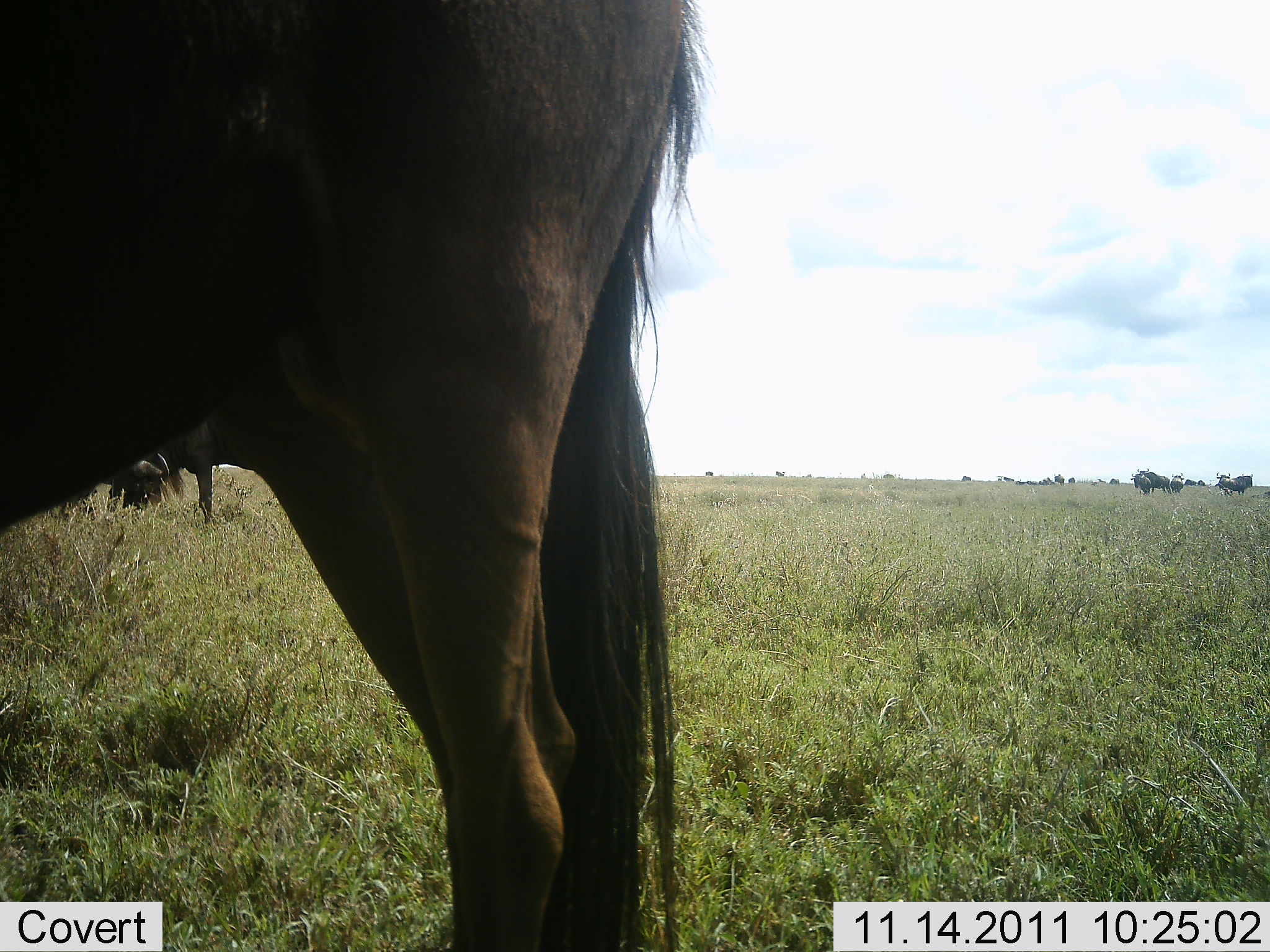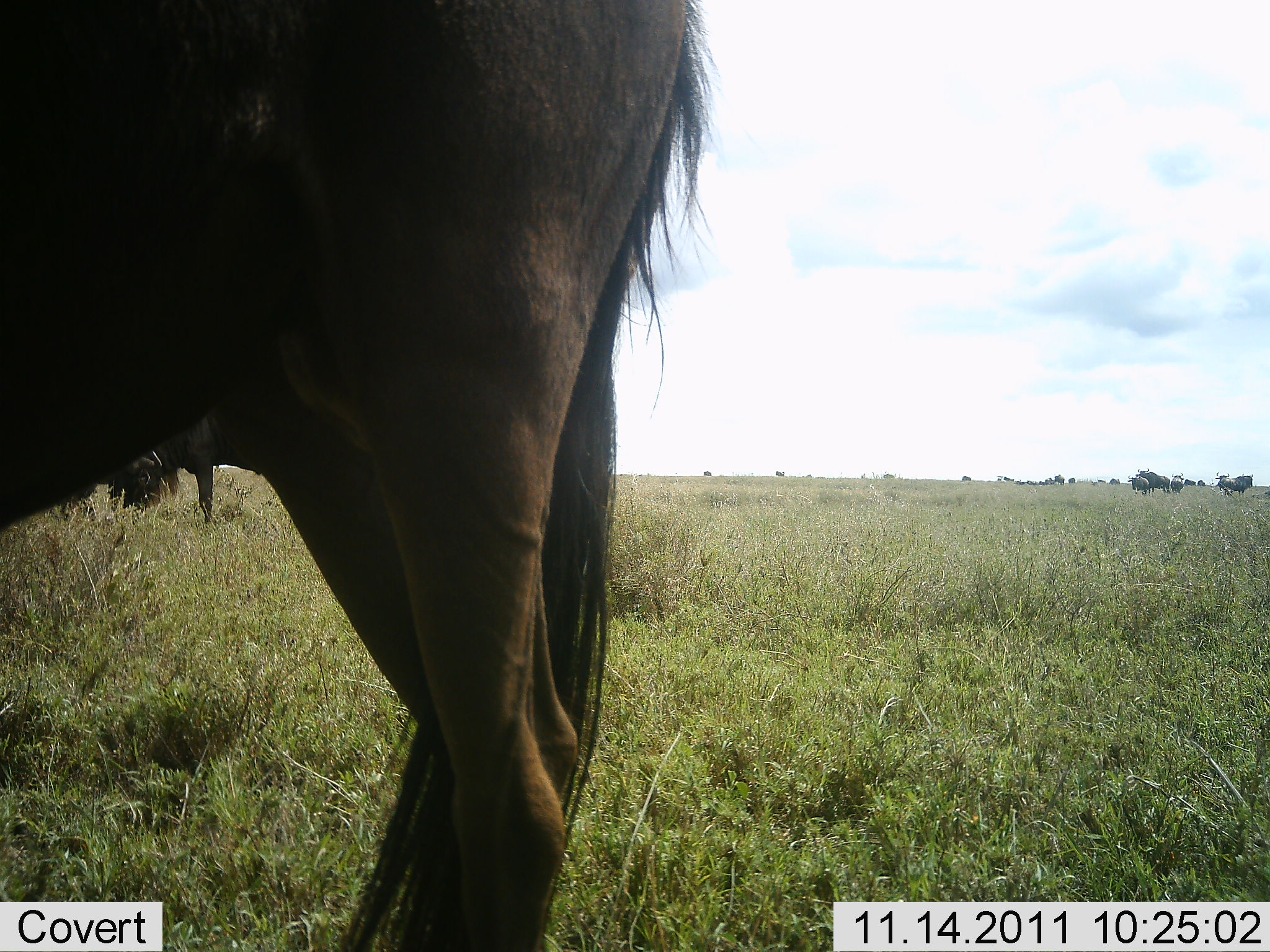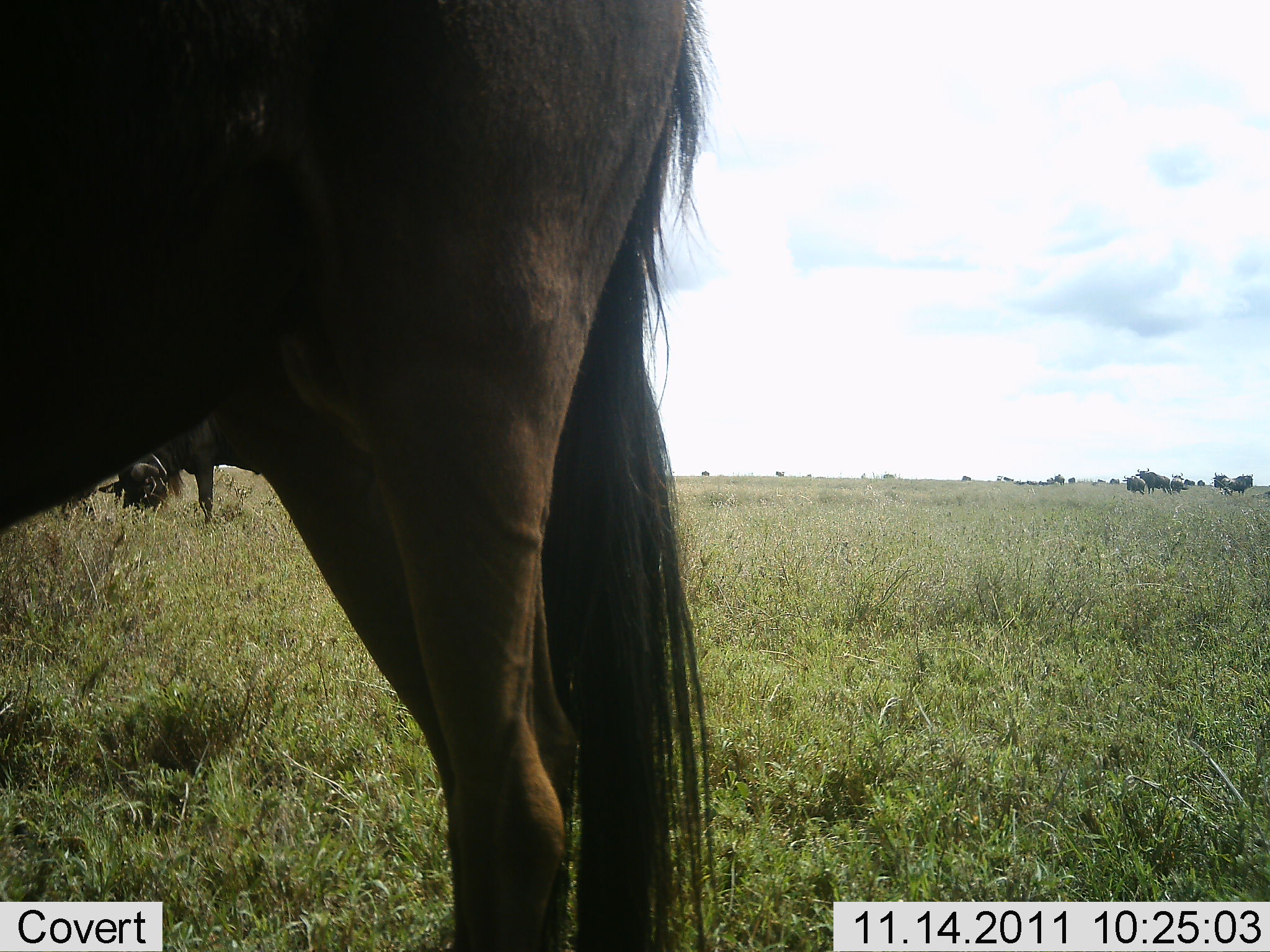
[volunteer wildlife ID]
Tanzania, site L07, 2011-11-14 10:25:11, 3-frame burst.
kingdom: Animalia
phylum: Chordata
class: Mammalia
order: Artiodactyla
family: Bovidae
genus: Connochaetes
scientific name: Connochaetes taurinus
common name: blue wildebeest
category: wildebeest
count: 1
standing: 75%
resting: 0%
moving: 8%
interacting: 0%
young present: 0%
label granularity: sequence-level